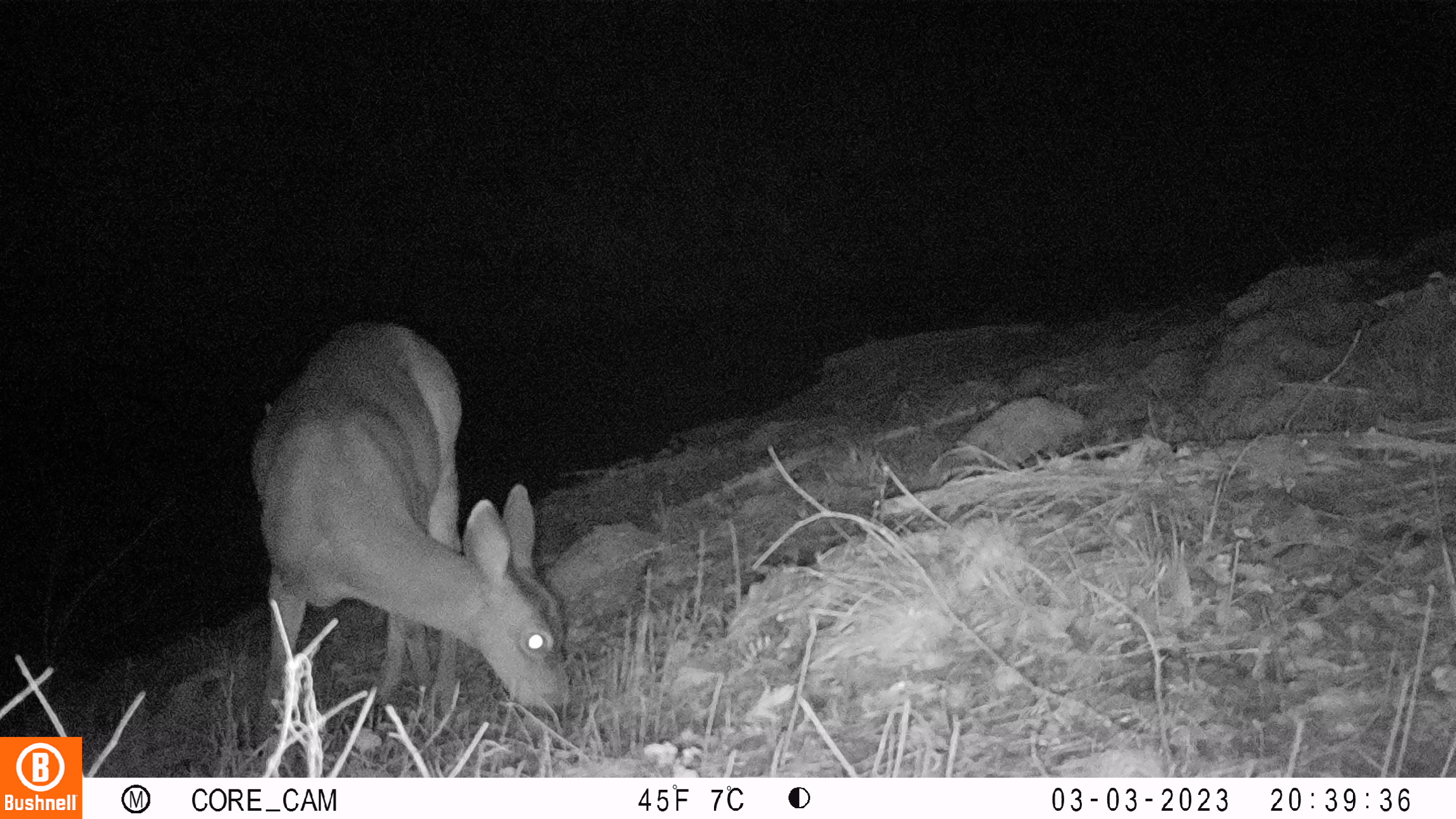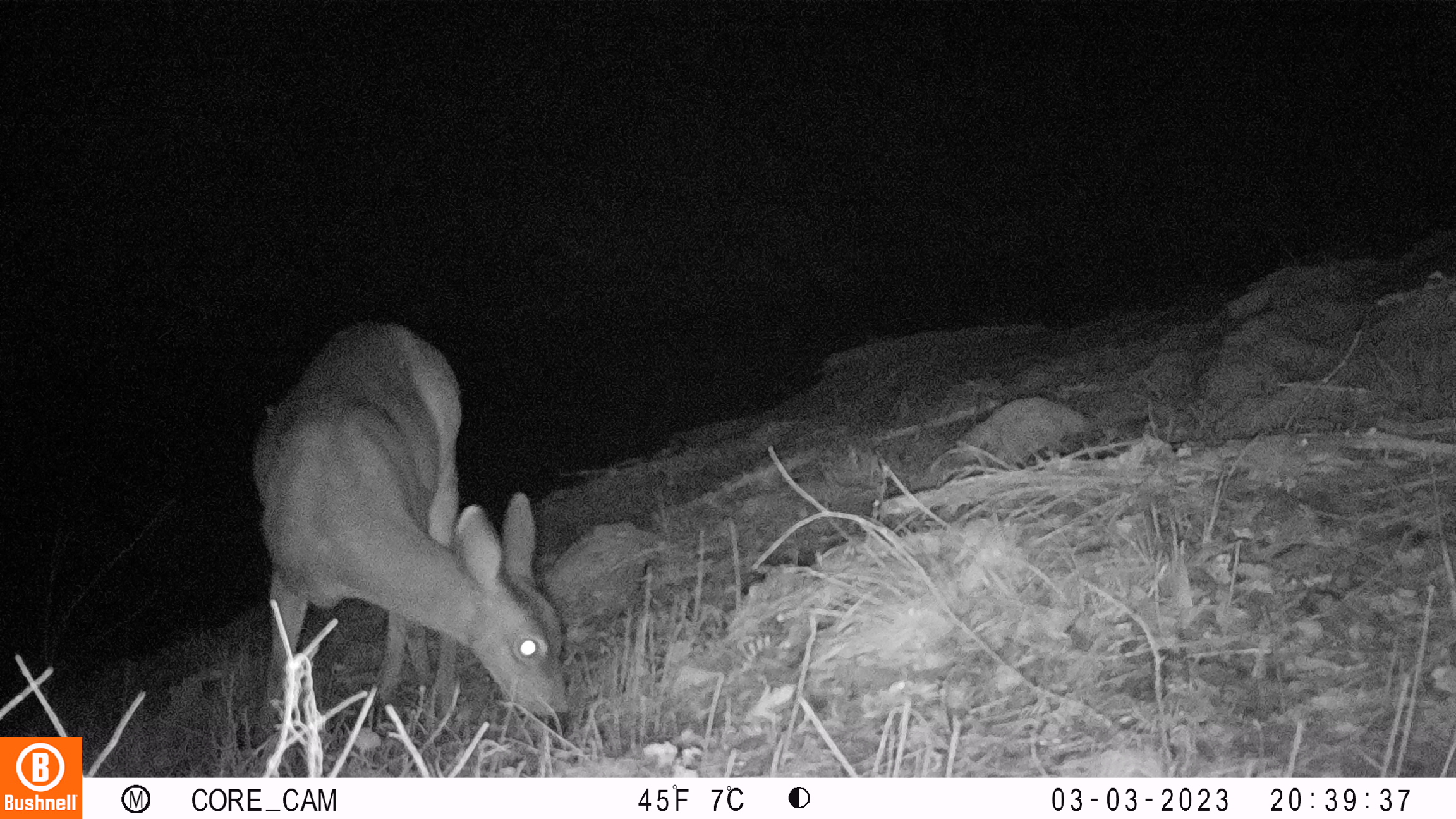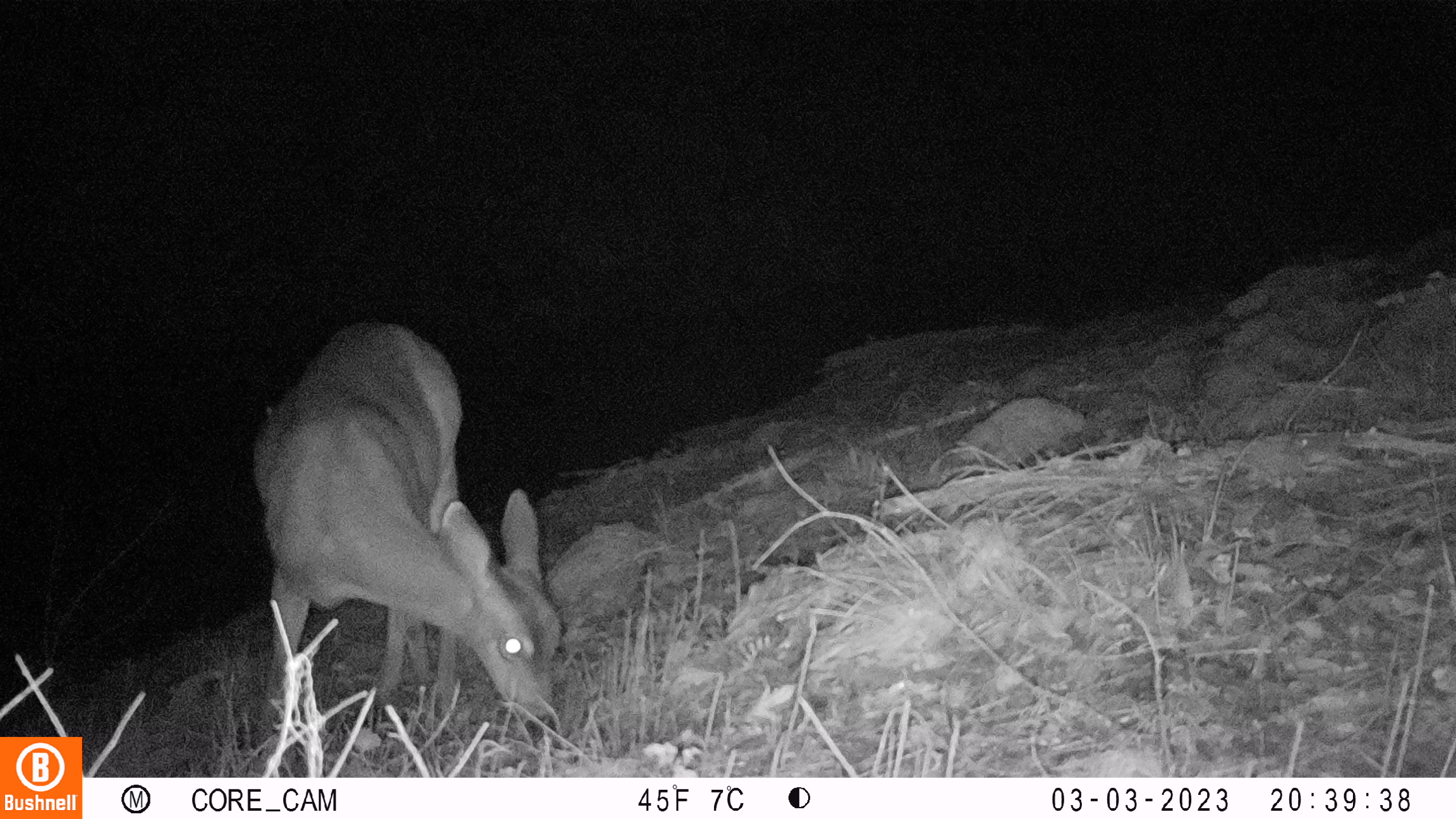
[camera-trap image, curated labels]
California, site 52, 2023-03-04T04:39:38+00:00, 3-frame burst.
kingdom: Animalia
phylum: Chordata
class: Mammalia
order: Artiodactyla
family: Cervidae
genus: Odocoileus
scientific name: Odocoileus hemionus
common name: mule deer